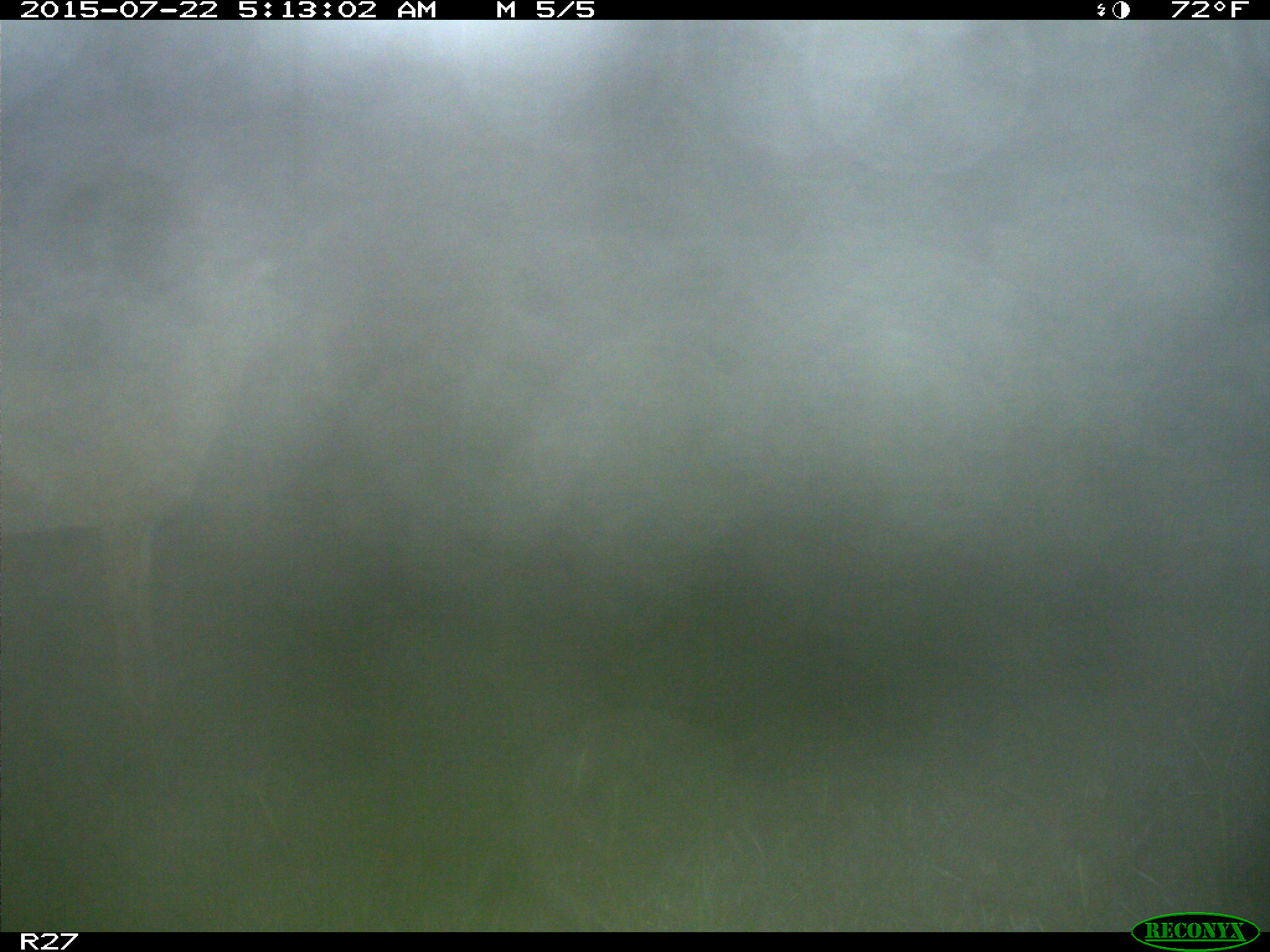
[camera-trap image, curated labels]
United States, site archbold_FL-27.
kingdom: Animalia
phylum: Chordata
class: Mammalia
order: Artiodactyla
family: Cervidae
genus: Odocoileus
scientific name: Odocoileus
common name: deer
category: unidentified deer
Unidentified deer (deer) (Odocoileus).